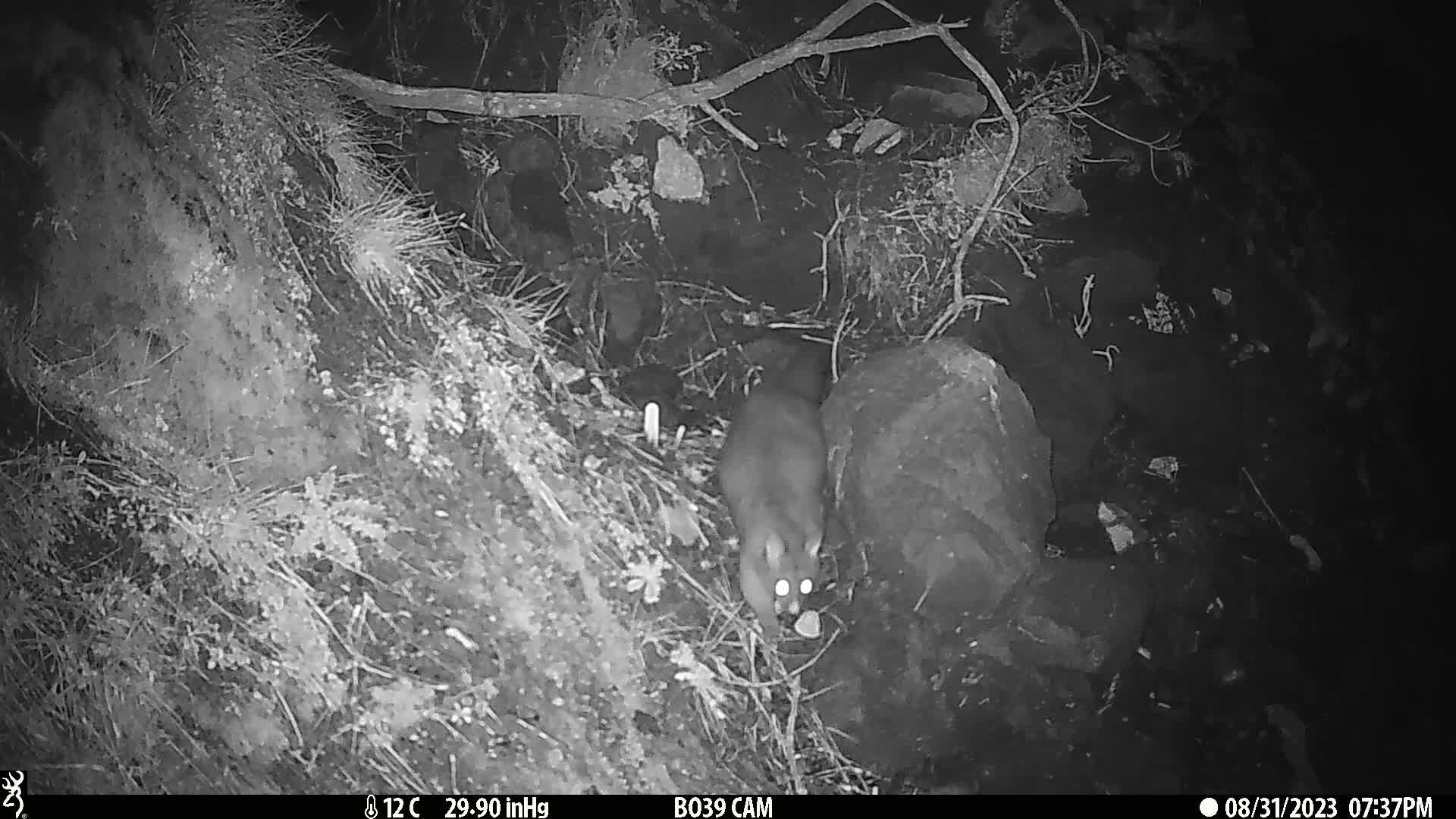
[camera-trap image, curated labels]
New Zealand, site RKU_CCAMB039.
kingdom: Animalia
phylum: Chordata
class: Mammalia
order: Diprotodontia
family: Phalangeridae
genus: Trichosurus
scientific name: Trichosurus vulpecula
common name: common brushtail possum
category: possum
Possum (common brushtail possum) (Trichosurus vulpecula).